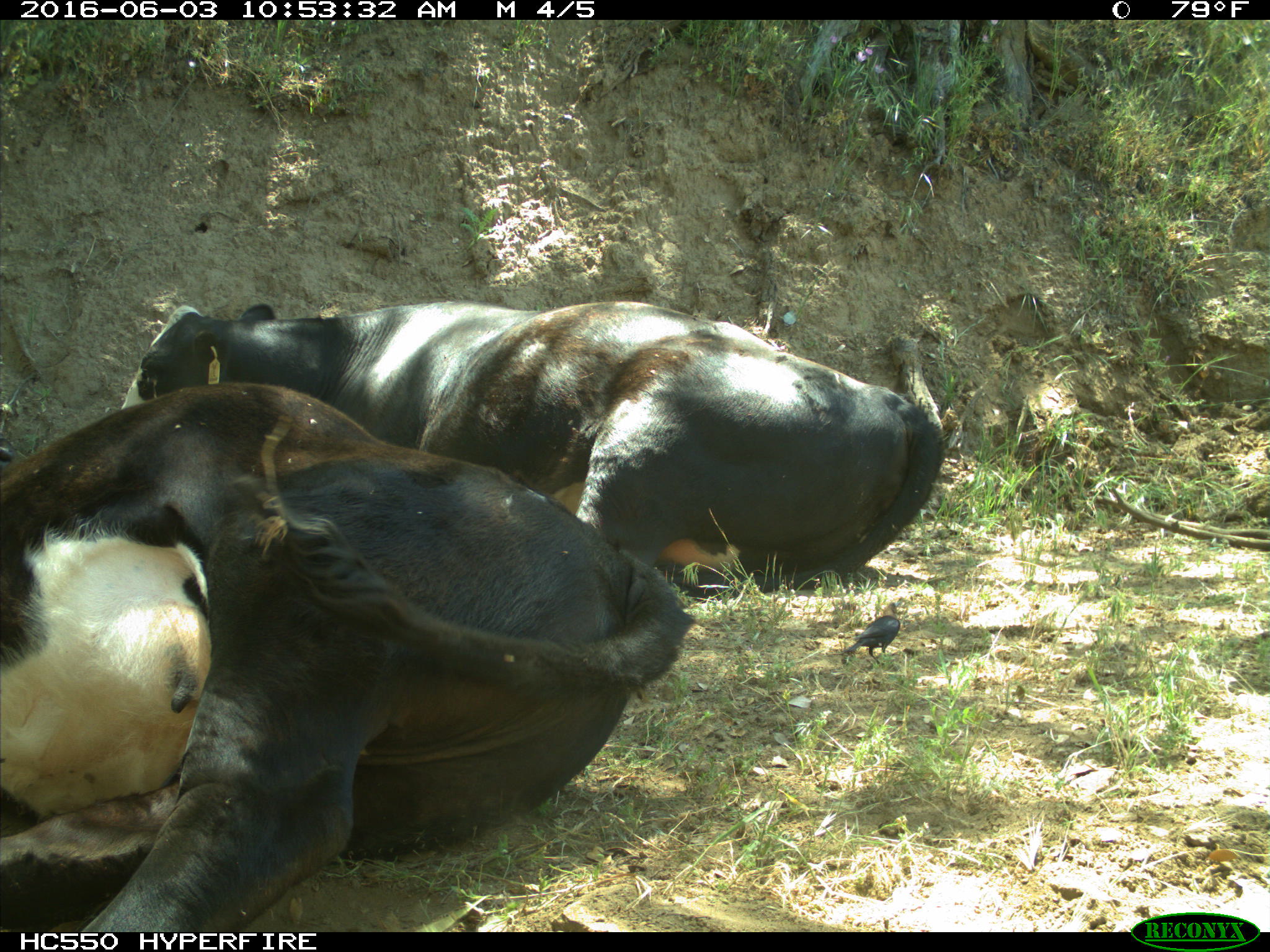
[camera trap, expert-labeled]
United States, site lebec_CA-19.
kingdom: Animalia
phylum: Chordata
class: Mammalia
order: Artiodactyla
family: Bovidae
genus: Bos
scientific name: Bos taurus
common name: domestic cow